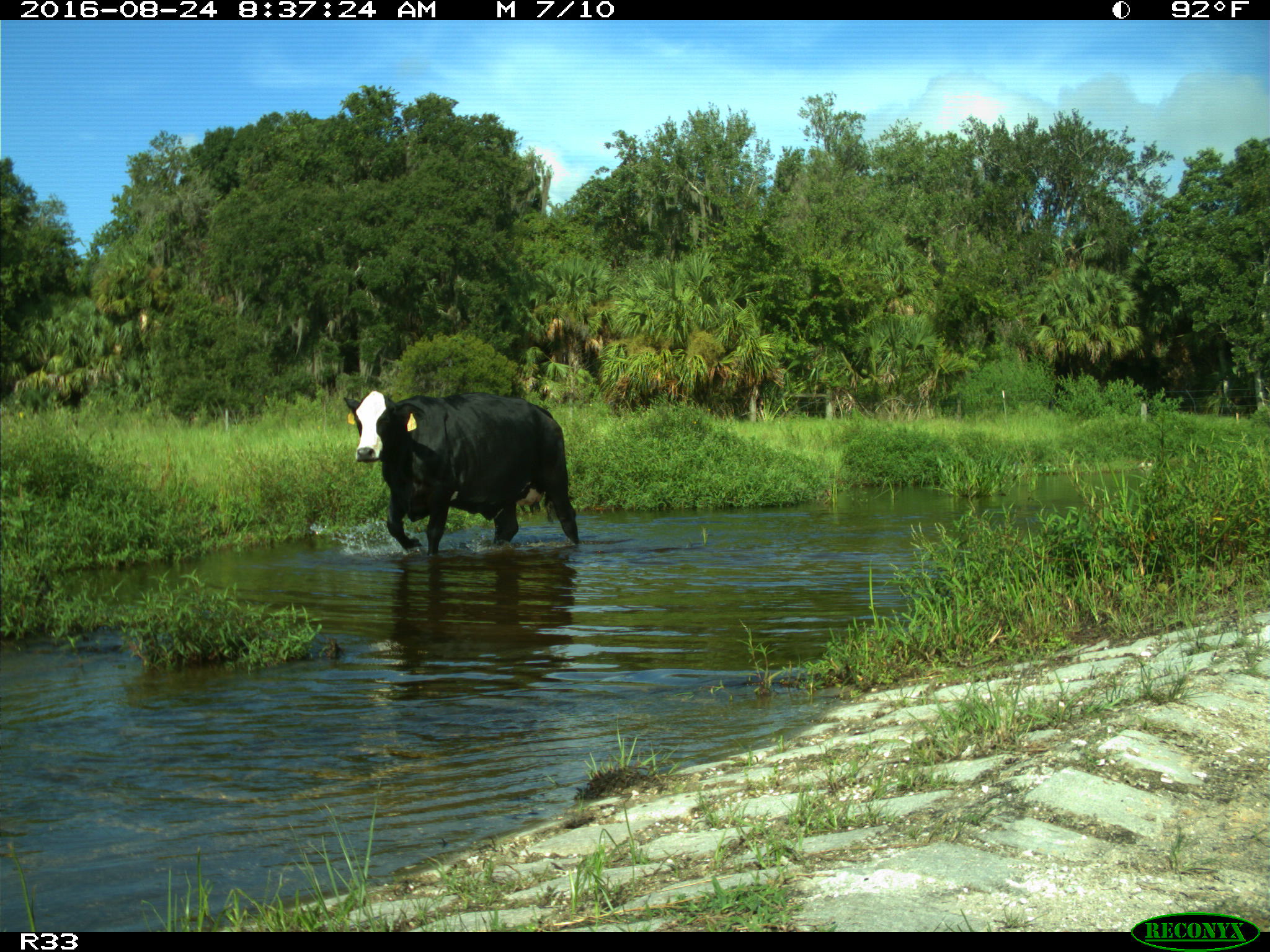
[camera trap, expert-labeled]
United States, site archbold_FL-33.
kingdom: Animalia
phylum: Chordata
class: Mammalia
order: Artiodactyla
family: Bovidae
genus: Bos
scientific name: Bos taurus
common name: domestic cow